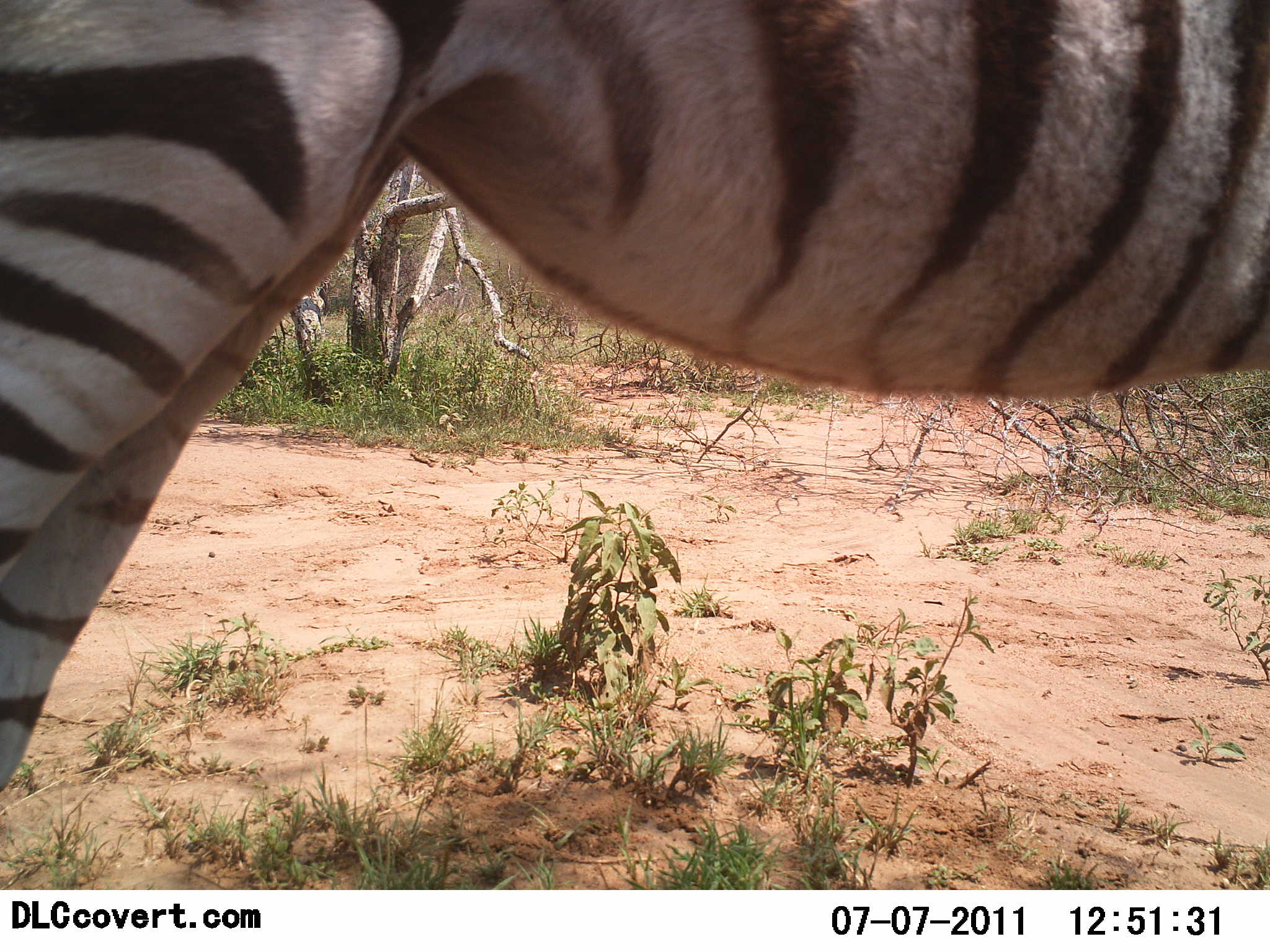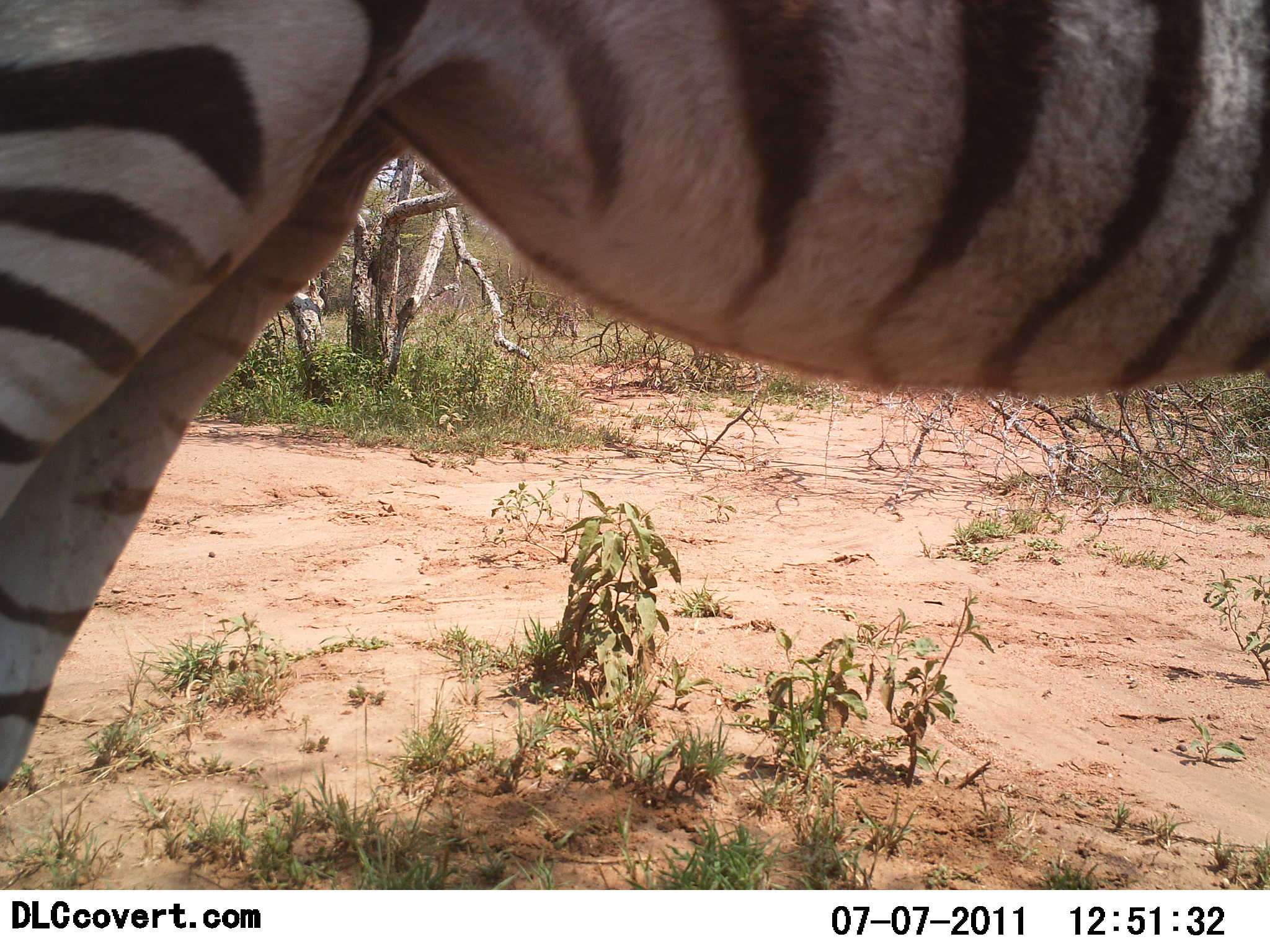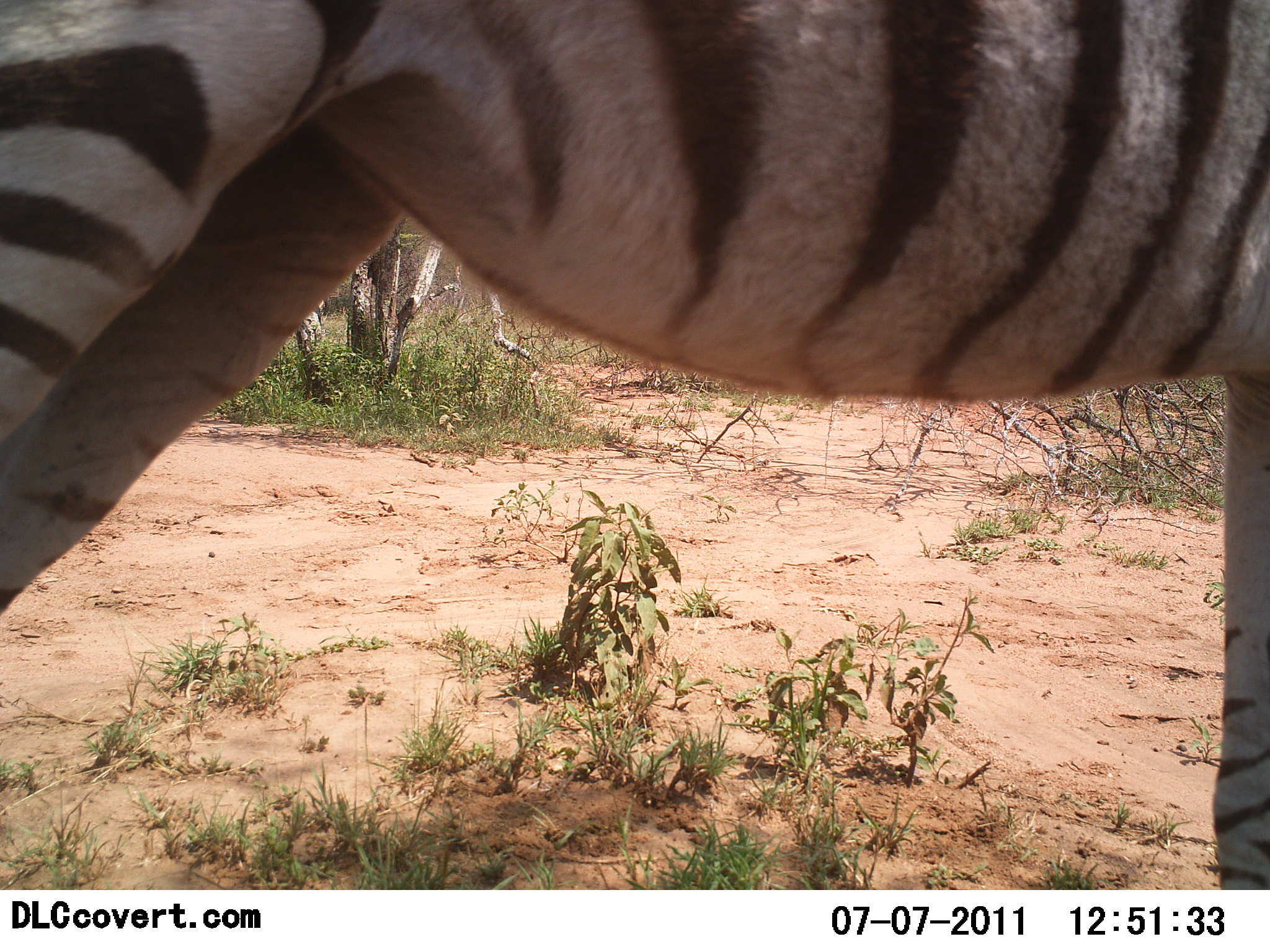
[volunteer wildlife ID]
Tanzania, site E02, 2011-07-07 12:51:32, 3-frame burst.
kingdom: Animalia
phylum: Chordata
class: Mammalia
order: Perissodactyla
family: Equidae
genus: Equus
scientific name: Equus quagga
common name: plains zebra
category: zebra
Zebra (plains zebra) (Equus quagga), count 1. Behavior (volunteer vote fractions): standing 100%, resting 0%, moving 0%, interacting 0%. Young present (vote fraction): 0%. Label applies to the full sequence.